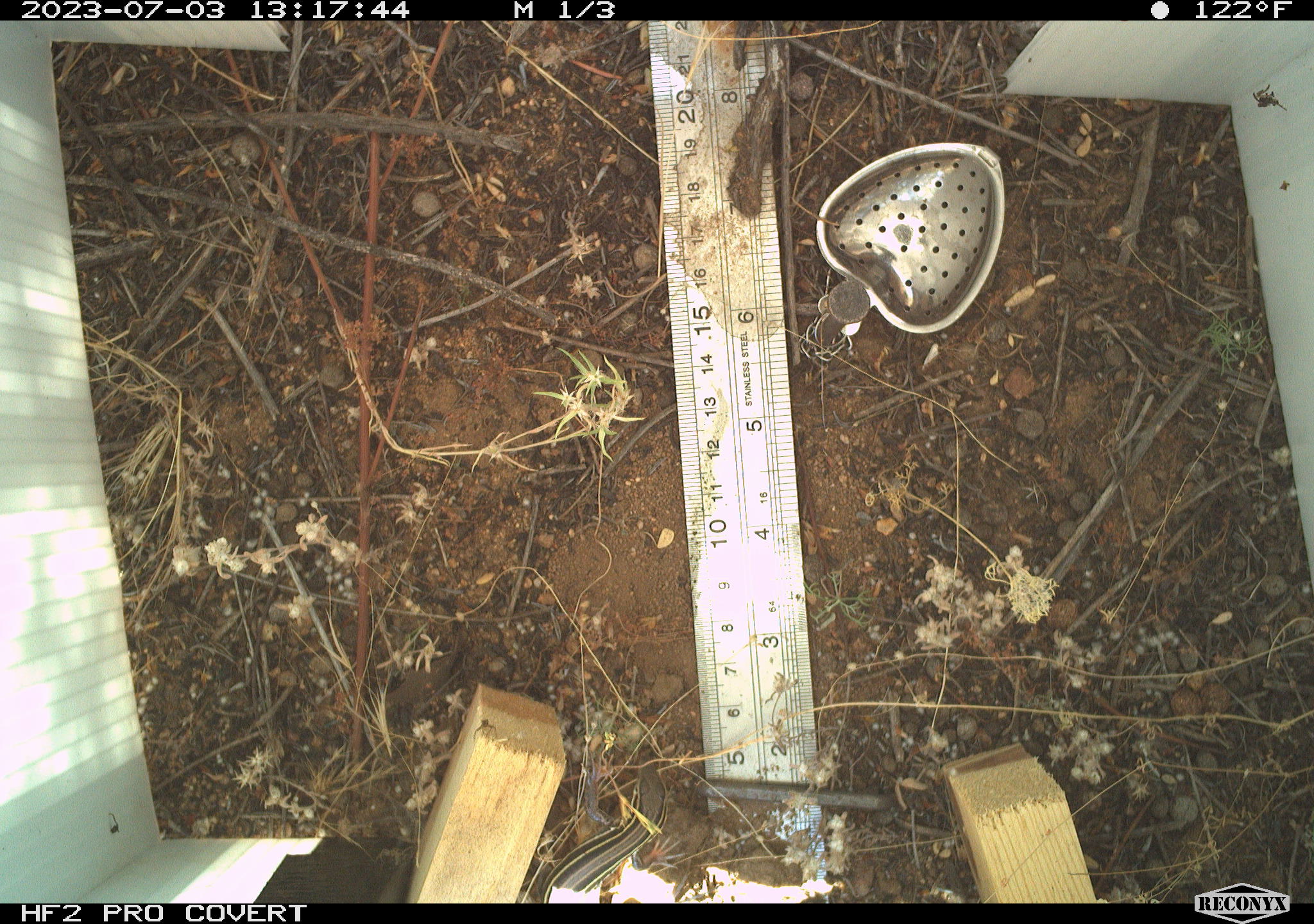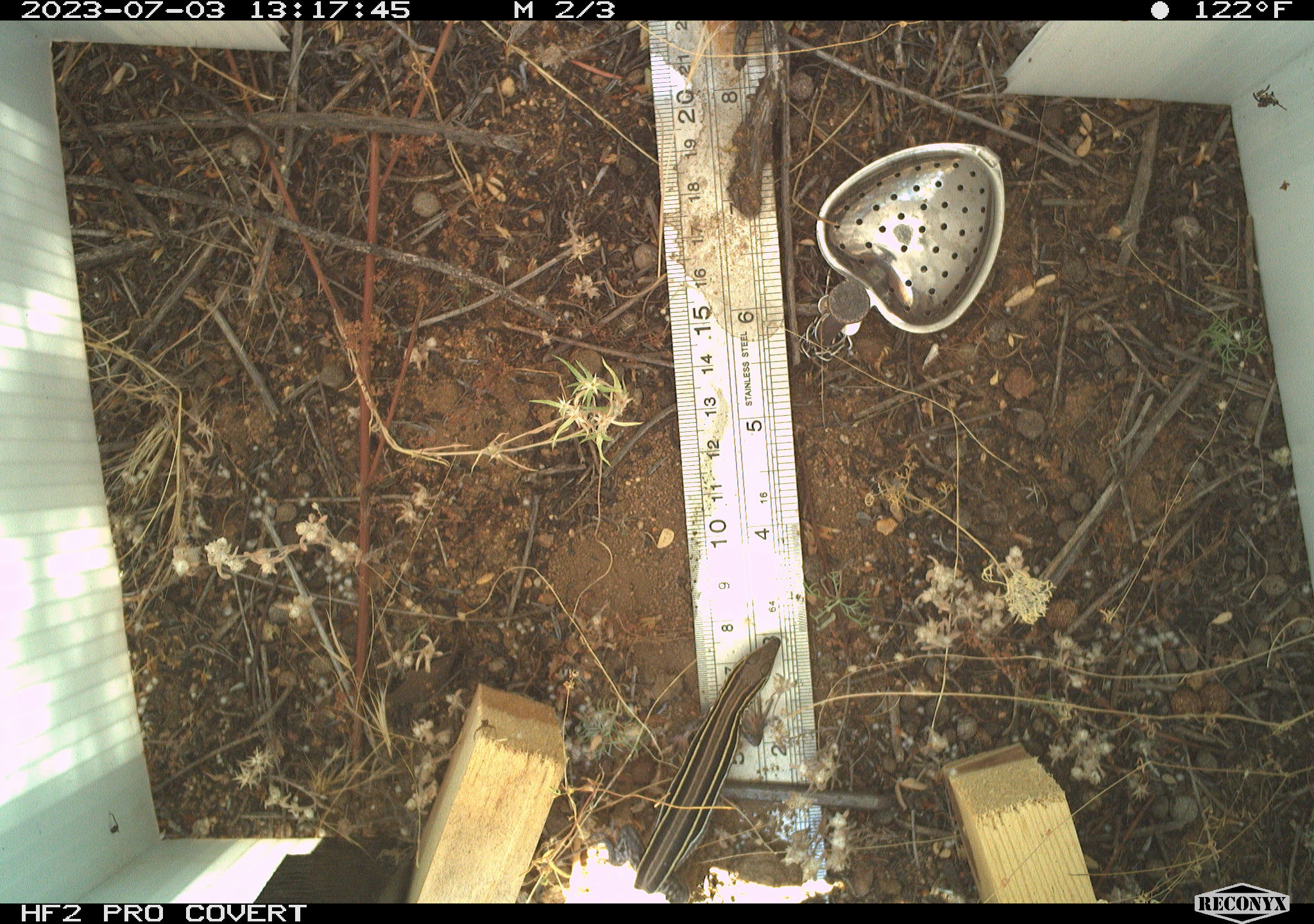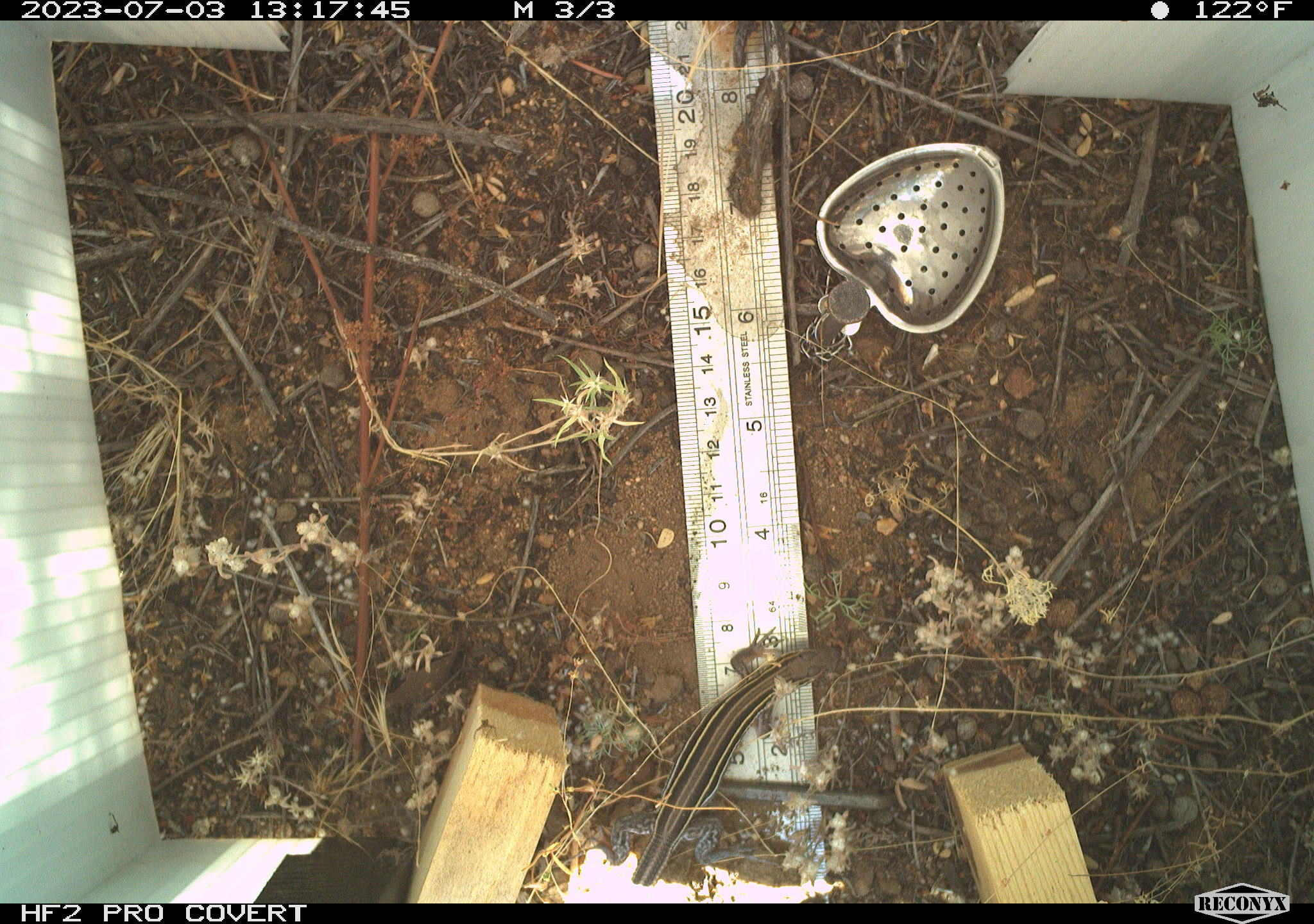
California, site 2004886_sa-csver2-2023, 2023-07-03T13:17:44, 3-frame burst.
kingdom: Animalia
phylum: Chordata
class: Reptilia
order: Squamata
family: Teiidae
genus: Aspidoscelis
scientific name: Aspidoscelis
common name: whiptail lizards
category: aspidoscelis species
Aspidoscelis species (whiptail lizards) (Aspidoscelis).